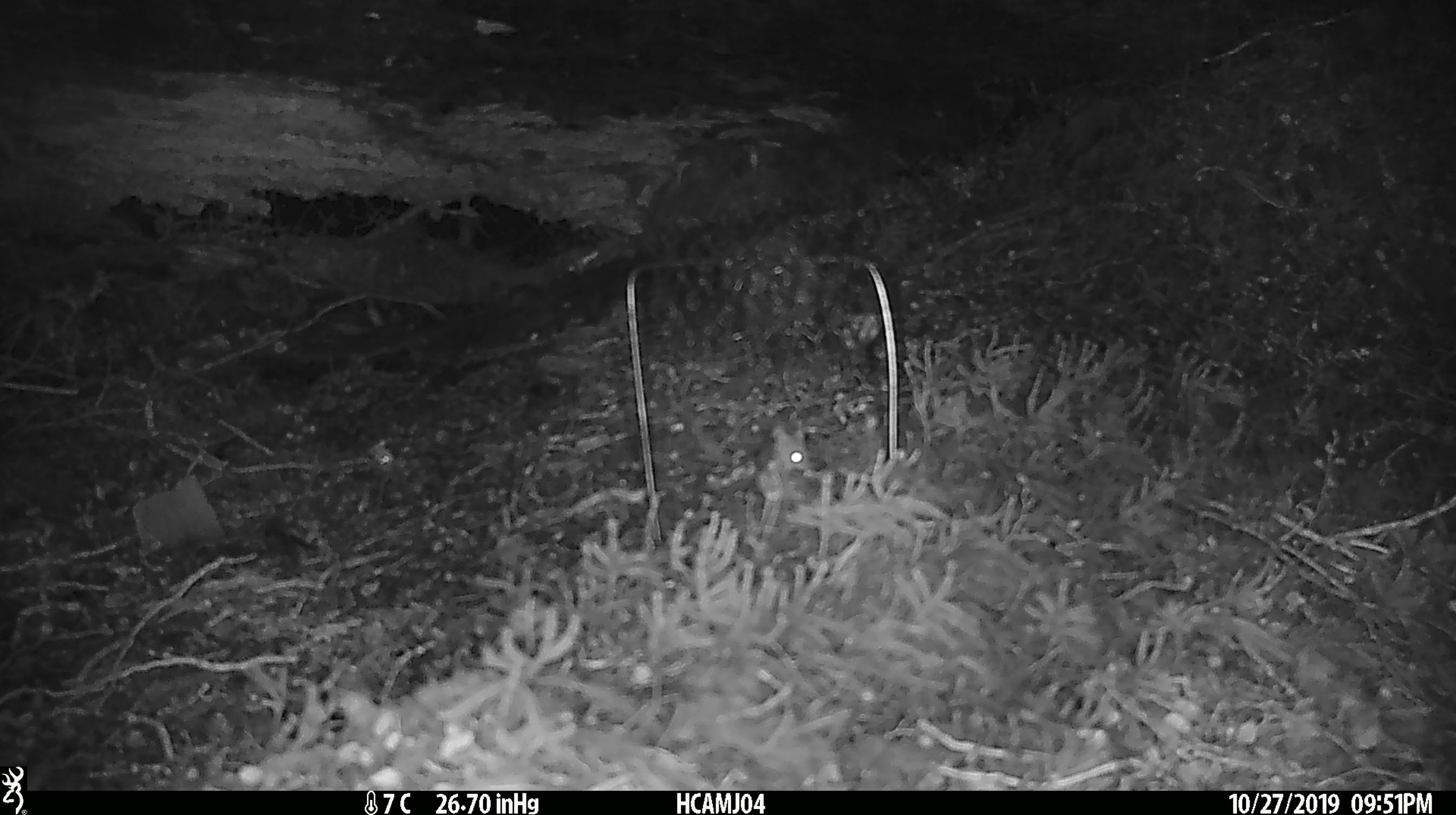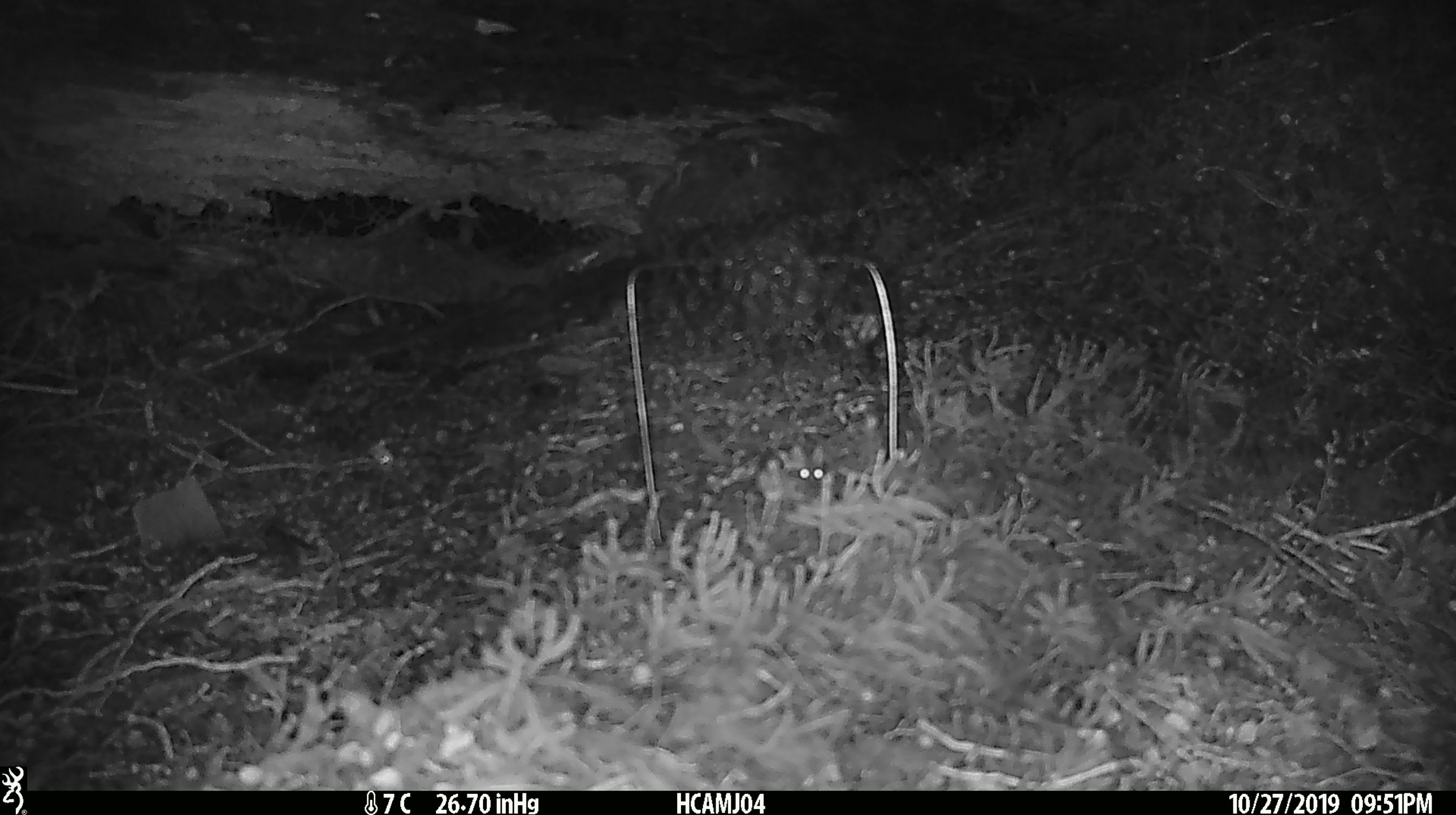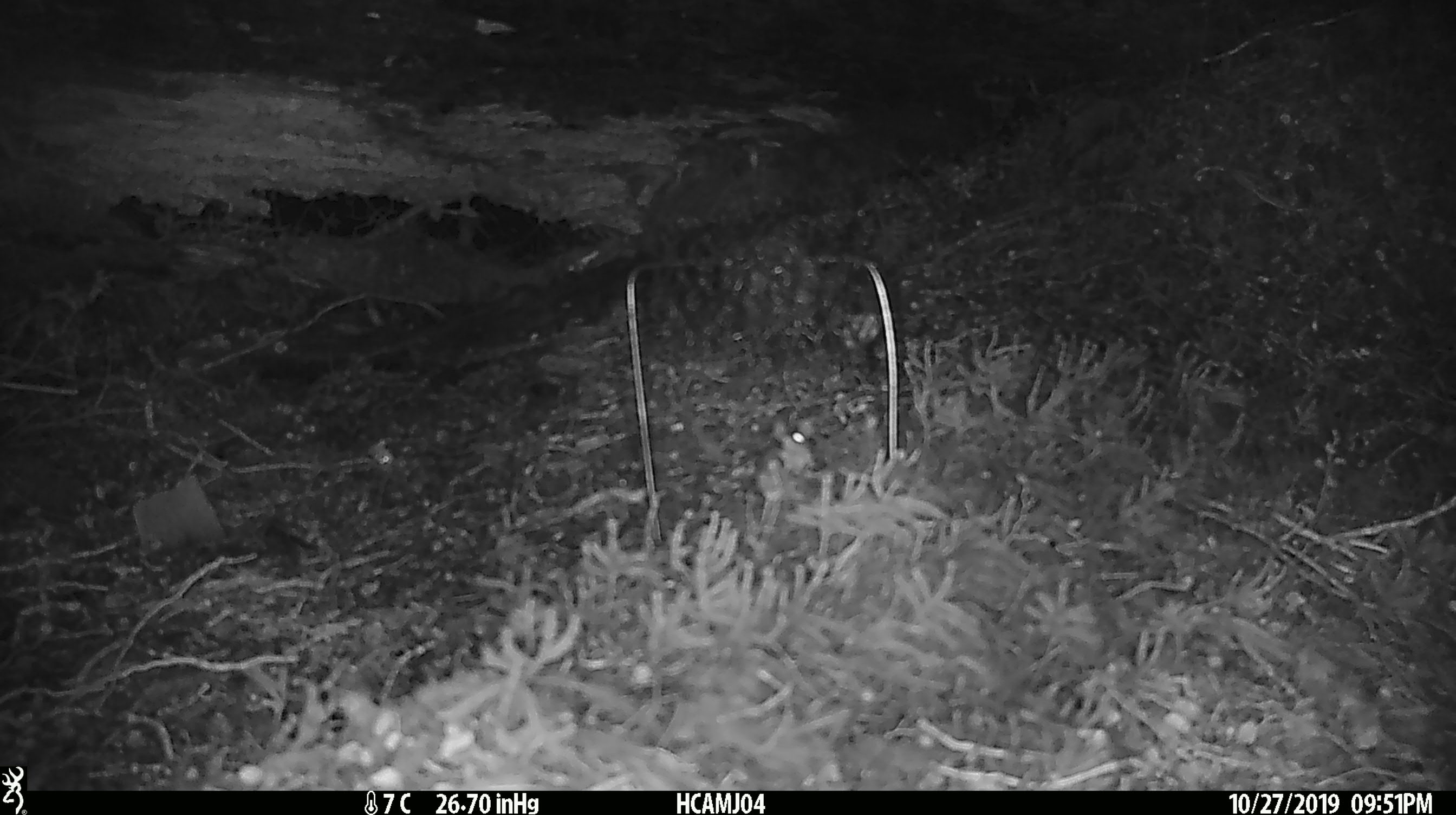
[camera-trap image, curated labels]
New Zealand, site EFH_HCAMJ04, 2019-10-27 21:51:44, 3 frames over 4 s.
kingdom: Animalia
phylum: Chordata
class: Mammalia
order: Rodentia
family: Muridae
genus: Mus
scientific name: Mus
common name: mouse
Mouse (Mus).